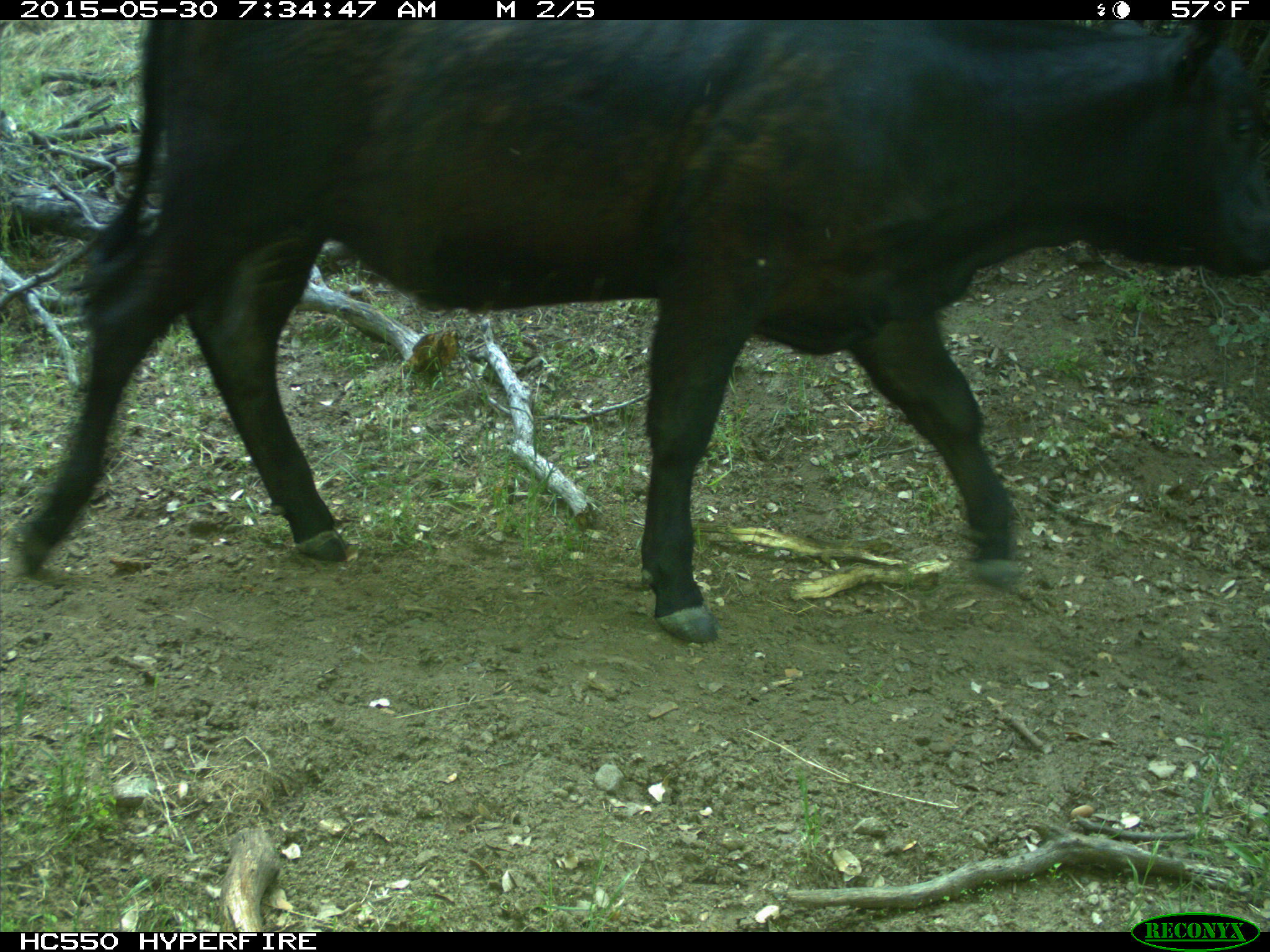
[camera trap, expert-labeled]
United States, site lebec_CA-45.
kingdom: Animalia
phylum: Chordata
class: Mammalia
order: Artiodactyla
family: Bovidae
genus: Bos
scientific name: Bos taurus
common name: domestic cow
Bos taurus (domestic cow).